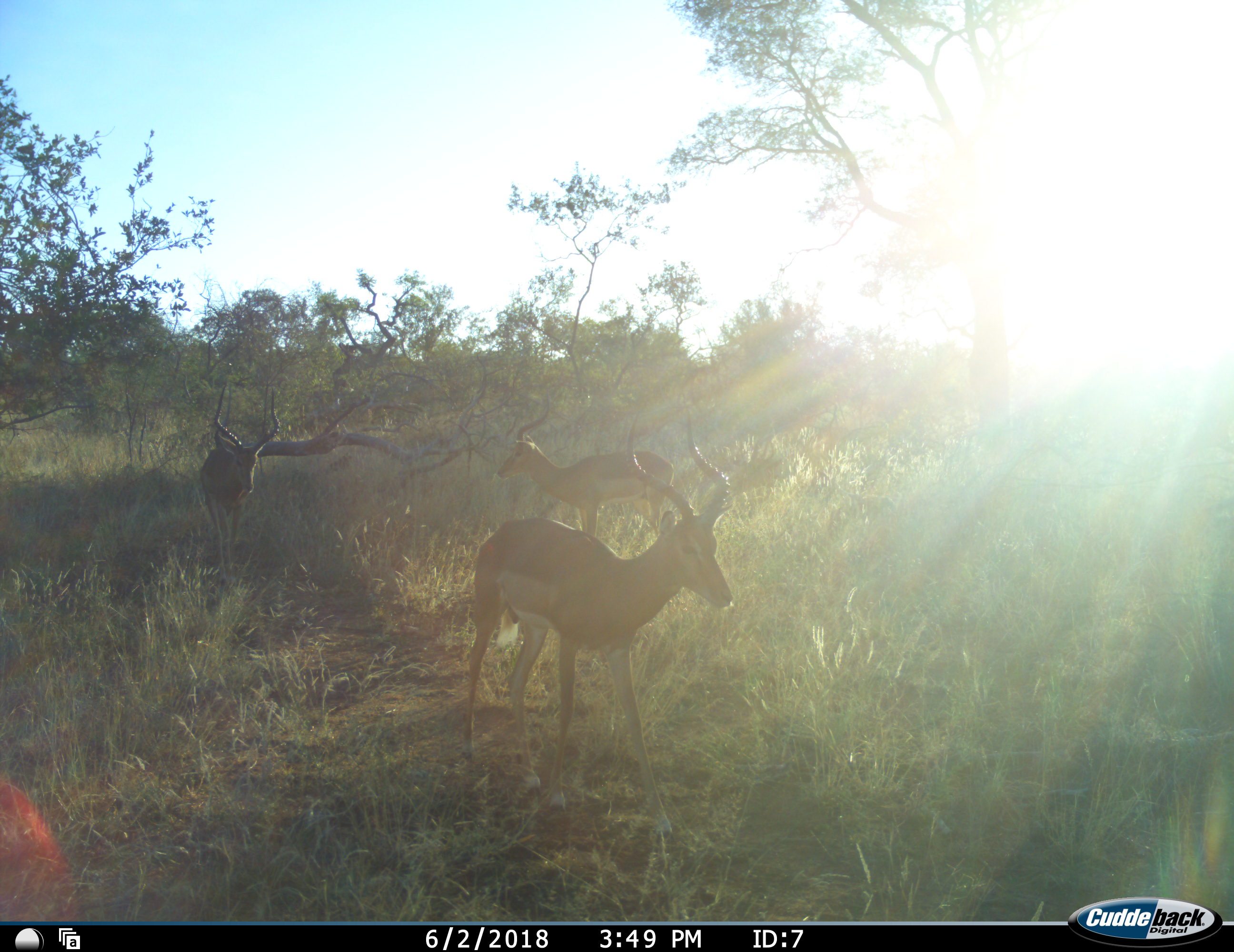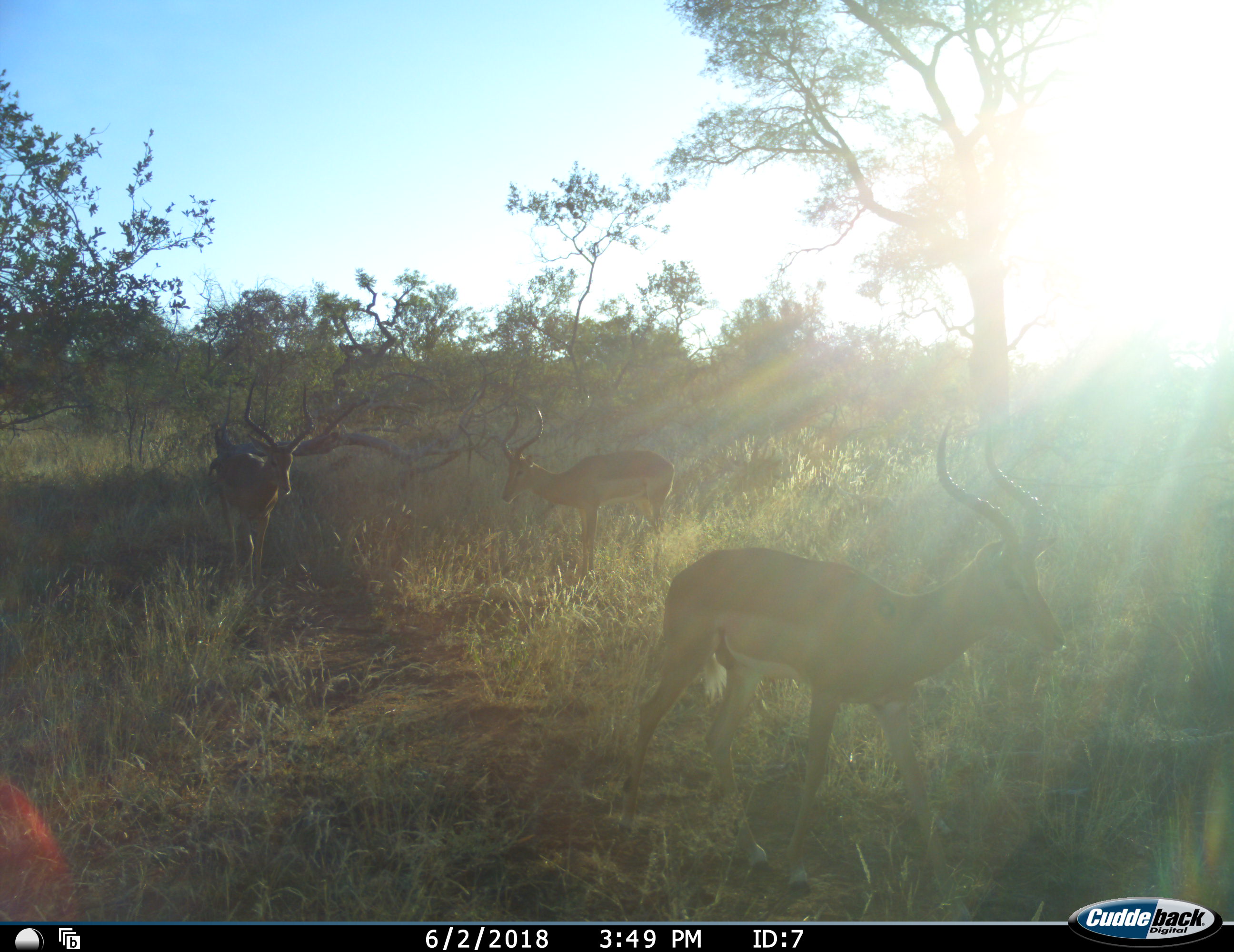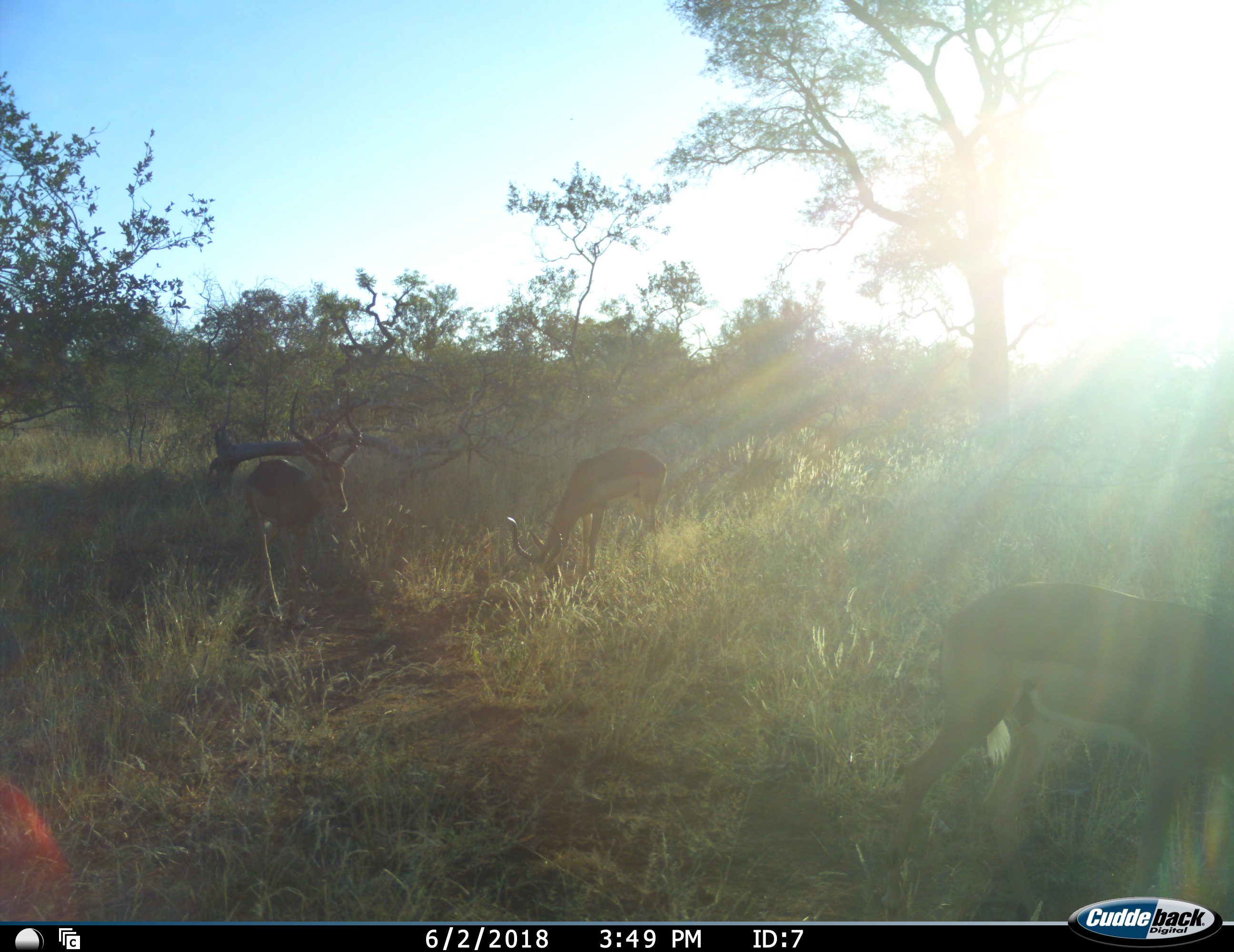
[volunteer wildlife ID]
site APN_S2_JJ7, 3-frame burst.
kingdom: Animalia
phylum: Chordata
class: Mammalia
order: Artiodactyla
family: Bovidae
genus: Aepyceros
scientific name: Aepyceros melampus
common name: impala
Impala (Aepyceros melampus), count 3. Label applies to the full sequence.